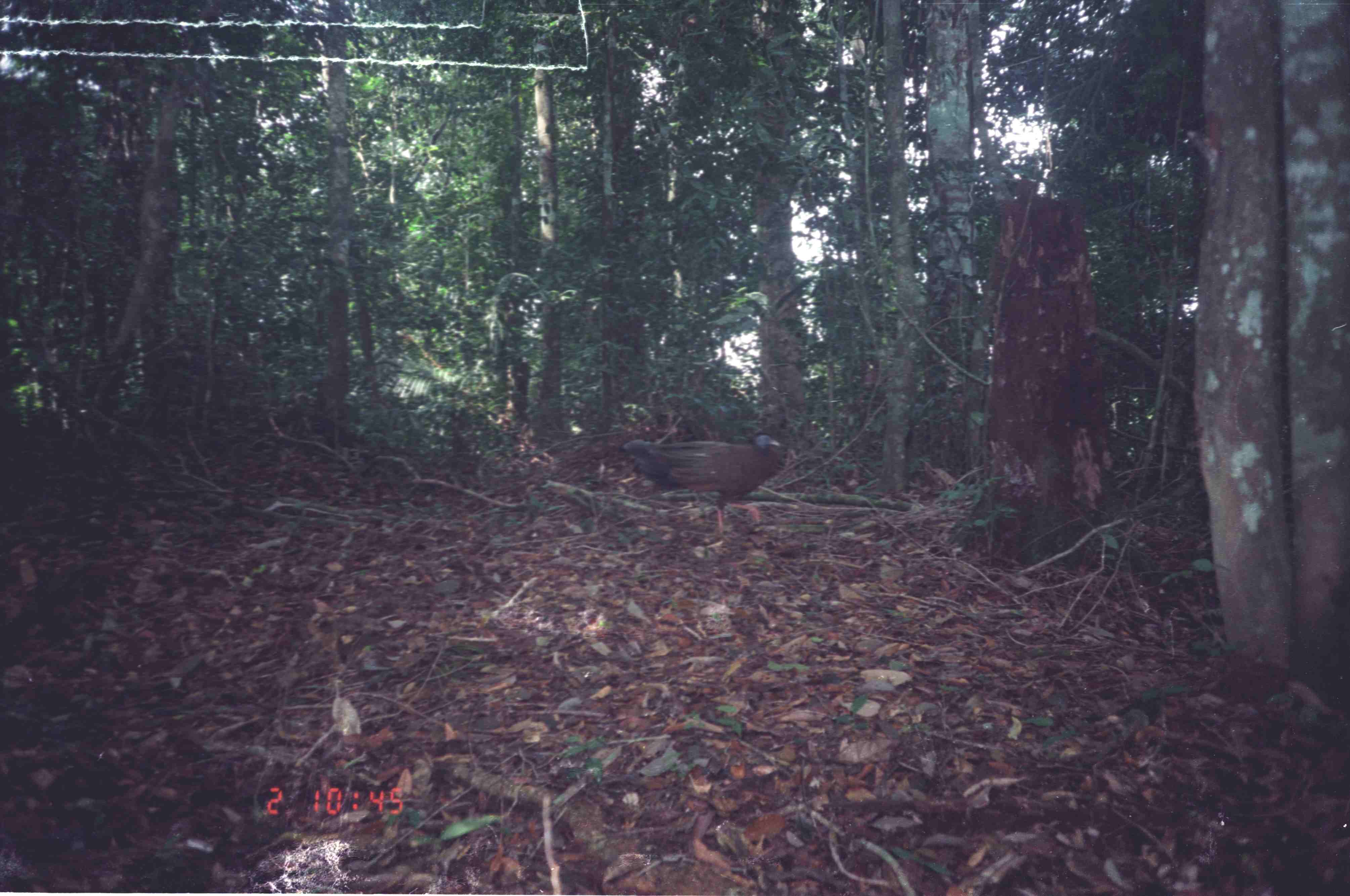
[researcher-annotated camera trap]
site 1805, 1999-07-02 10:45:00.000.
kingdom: Animalia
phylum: Chordata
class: Aves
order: Galliformes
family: Phasianidae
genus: Argusianus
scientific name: Argusianus argus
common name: great argus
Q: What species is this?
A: Argusianus argus (great argus).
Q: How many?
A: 1.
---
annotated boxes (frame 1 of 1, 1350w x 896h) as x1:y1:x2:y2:
argusianus argus: 615:429:783:532